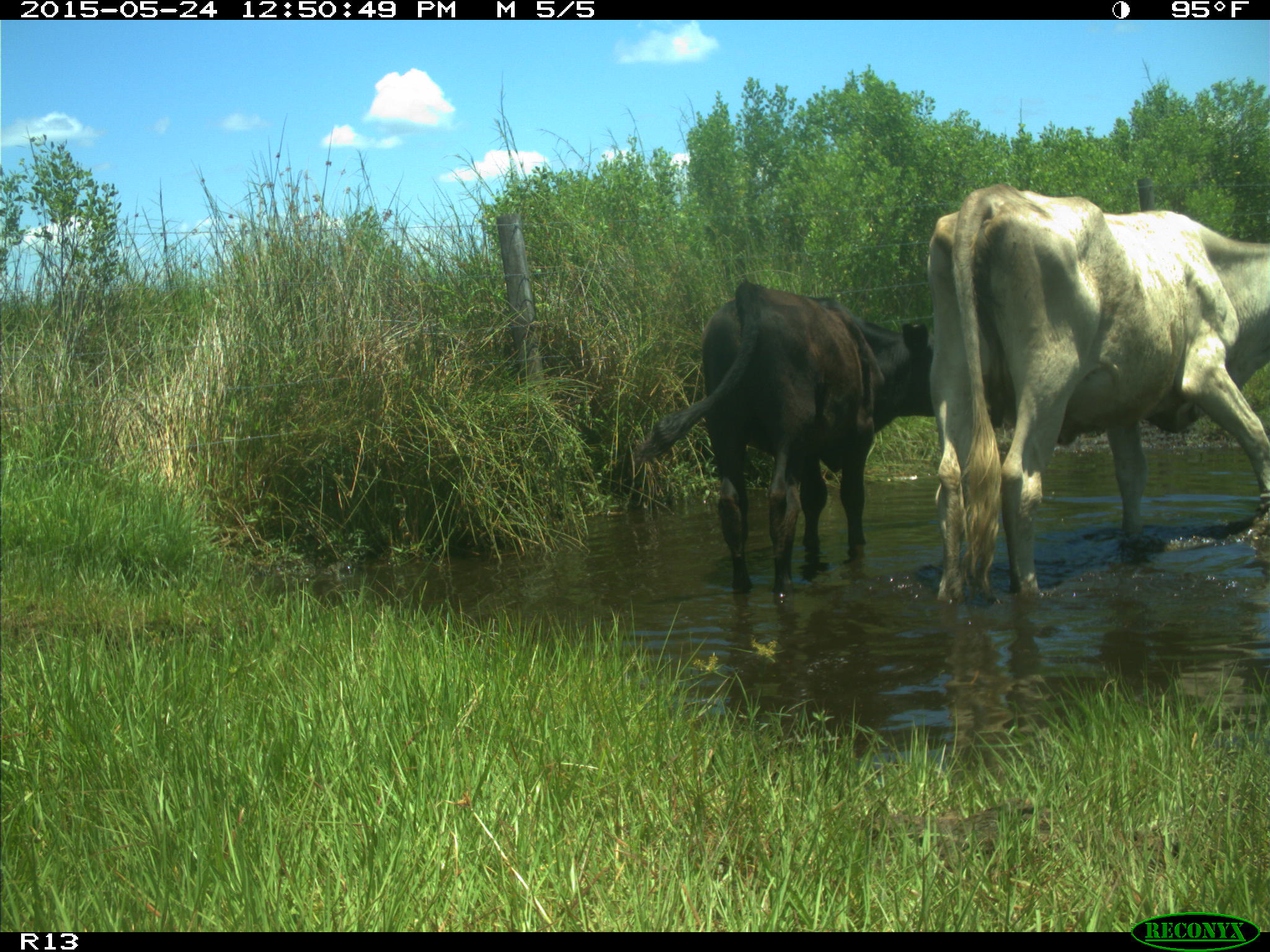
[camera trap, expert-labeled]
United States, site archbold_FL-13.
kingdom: Animalia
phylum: Chordata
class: Mammalia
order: Artiodactyla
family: Bovidae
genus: Bos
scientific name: Bos taurus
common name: domestic cow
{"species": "Bos taurus (domestic cow)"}